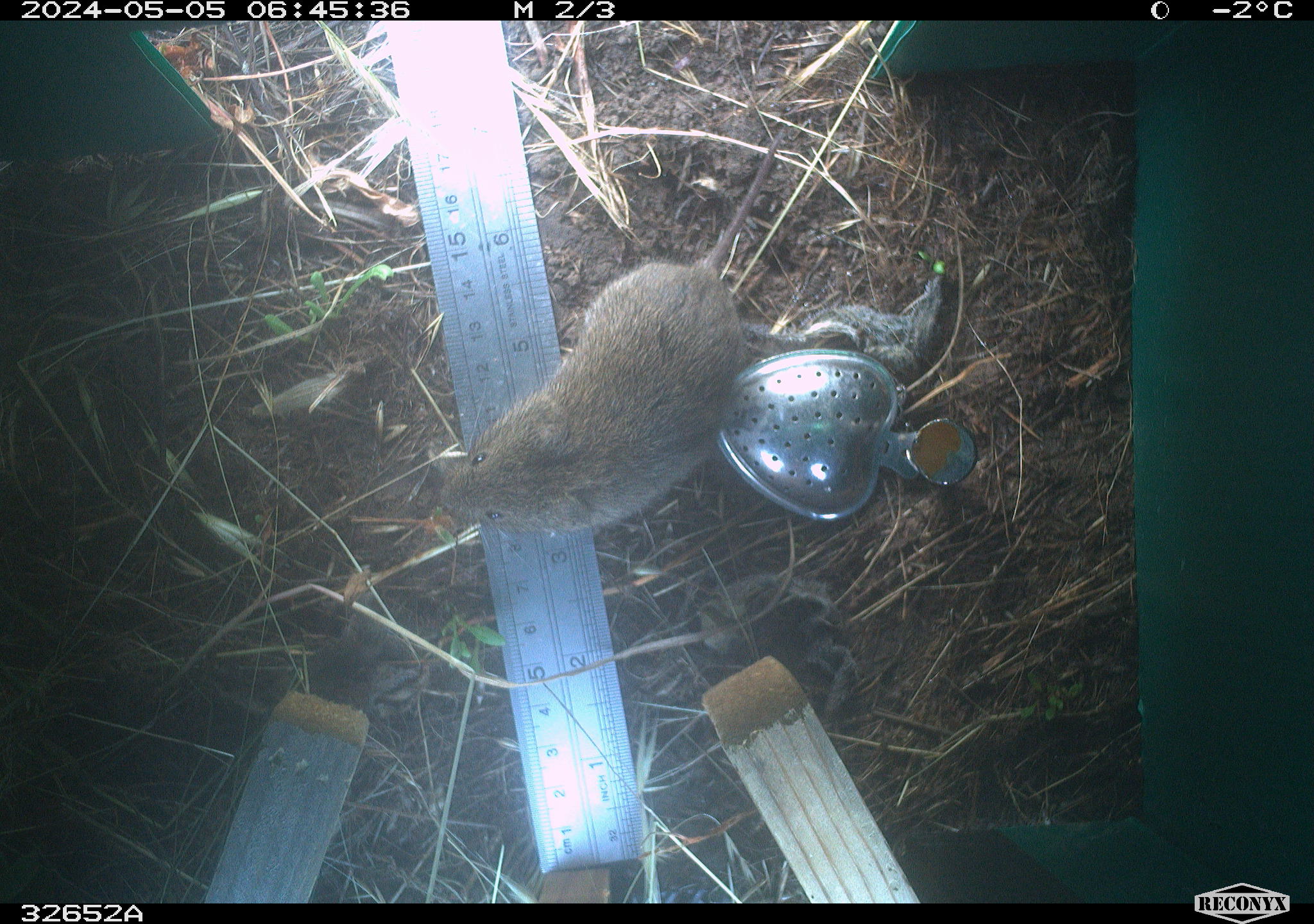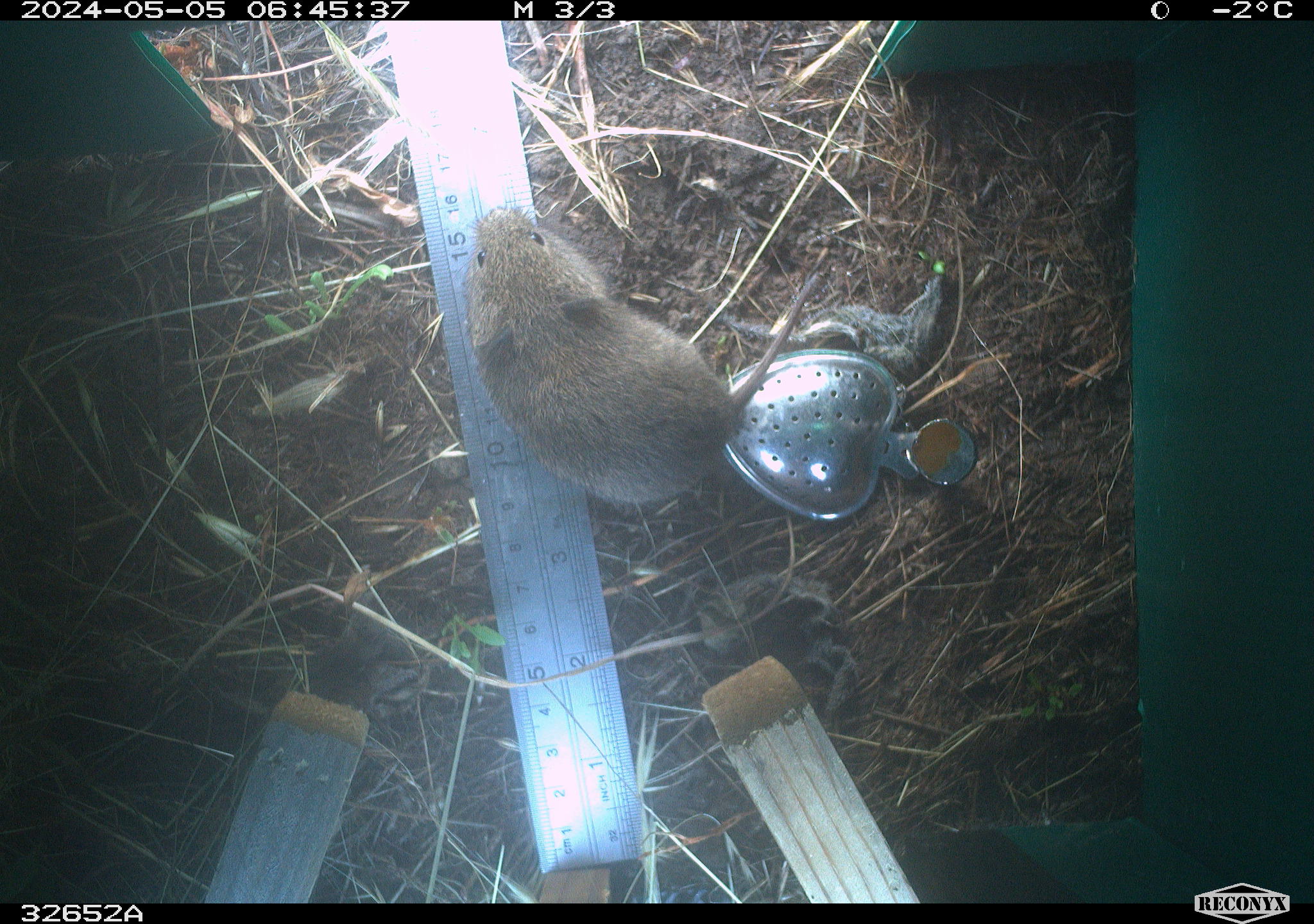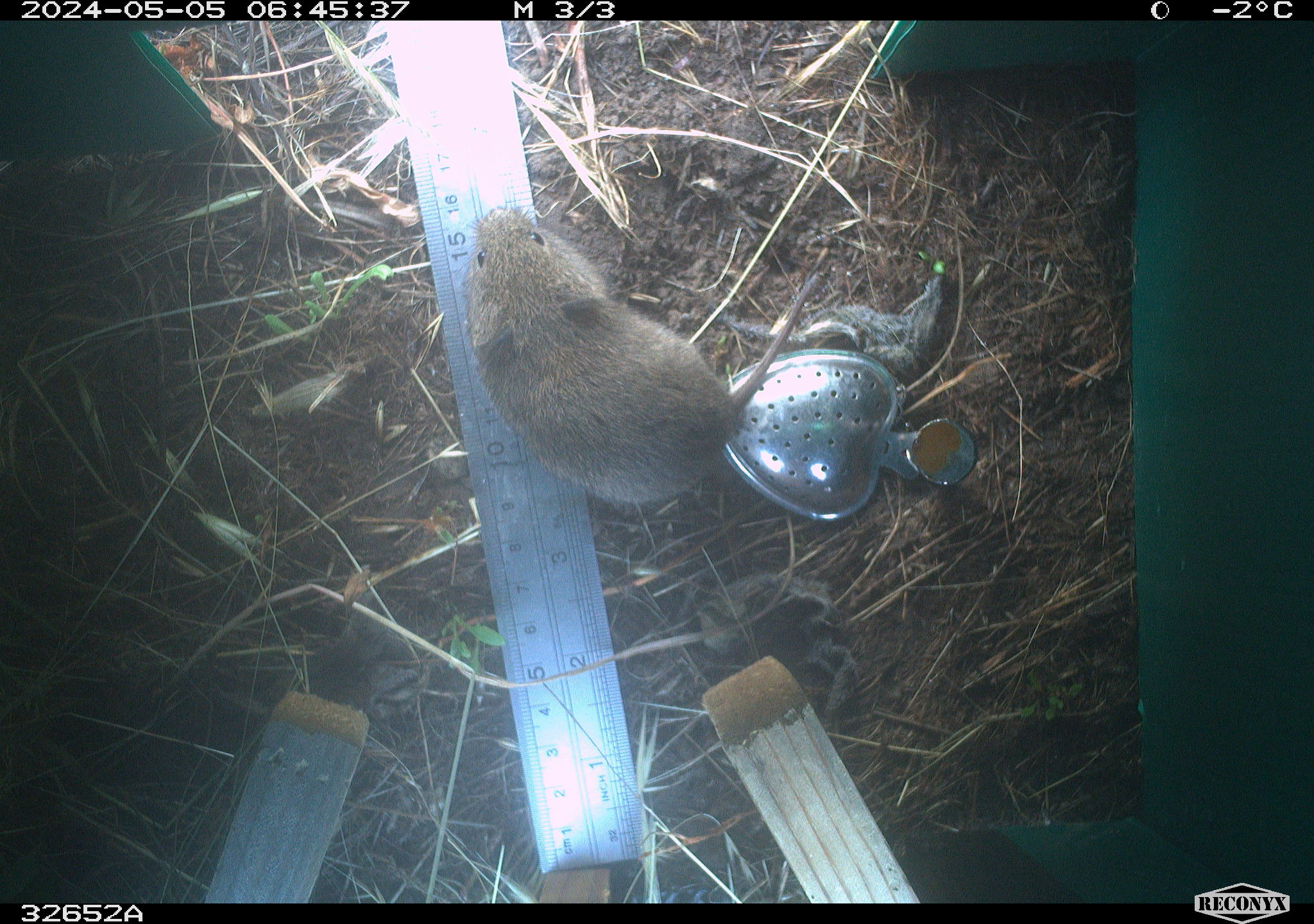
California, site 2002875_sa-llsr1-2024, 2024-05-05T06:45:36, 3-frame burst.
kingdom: Animalia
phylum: Chordata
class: Mammalia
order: Rodentia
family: Cricetidae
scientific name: Arvicolinae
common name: voles, lemmings, and muskrats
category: arvicolinae subfamily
Arvicolinae subfamily (voles, lemmings, and muskrats) (Arvicolinae).